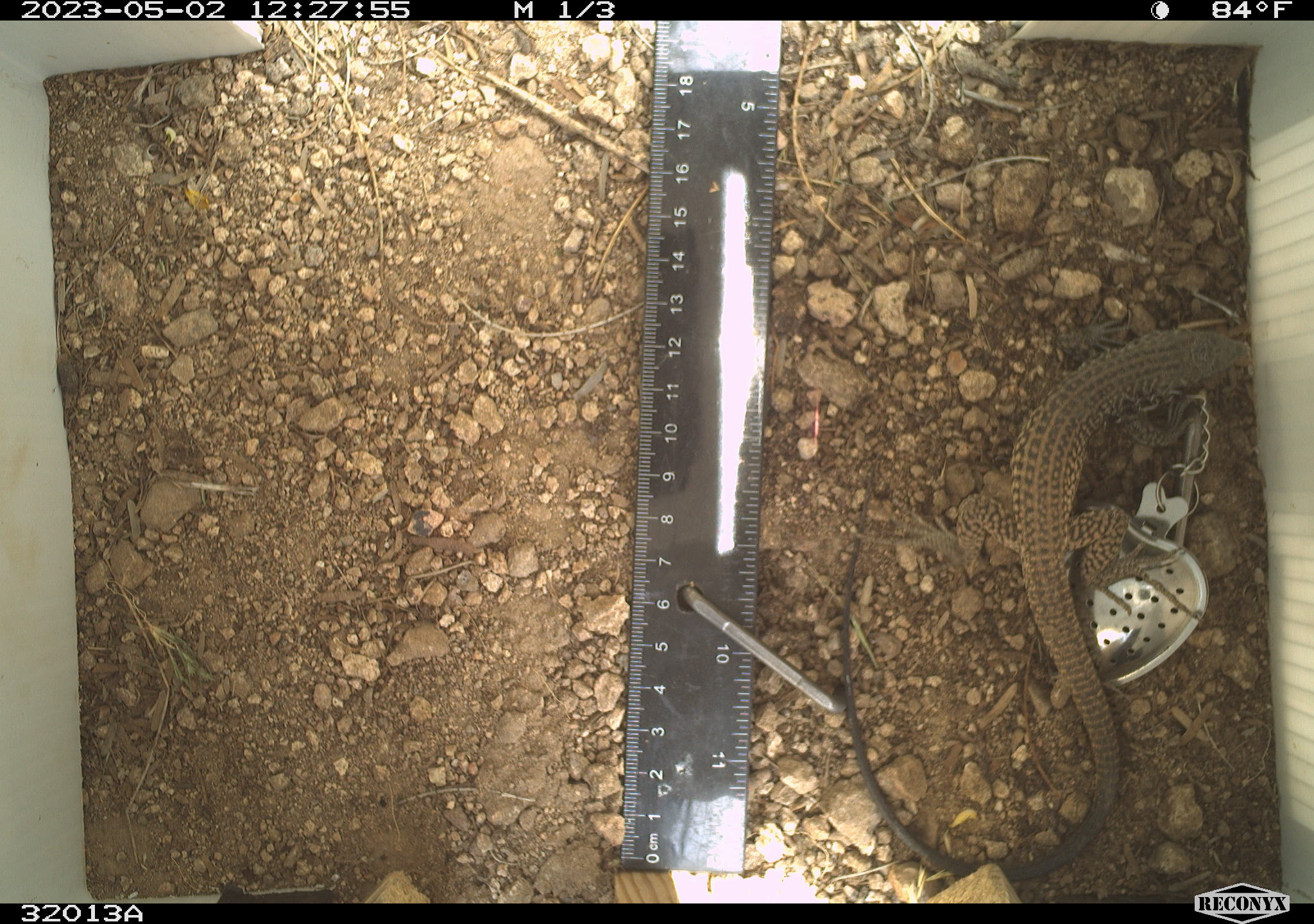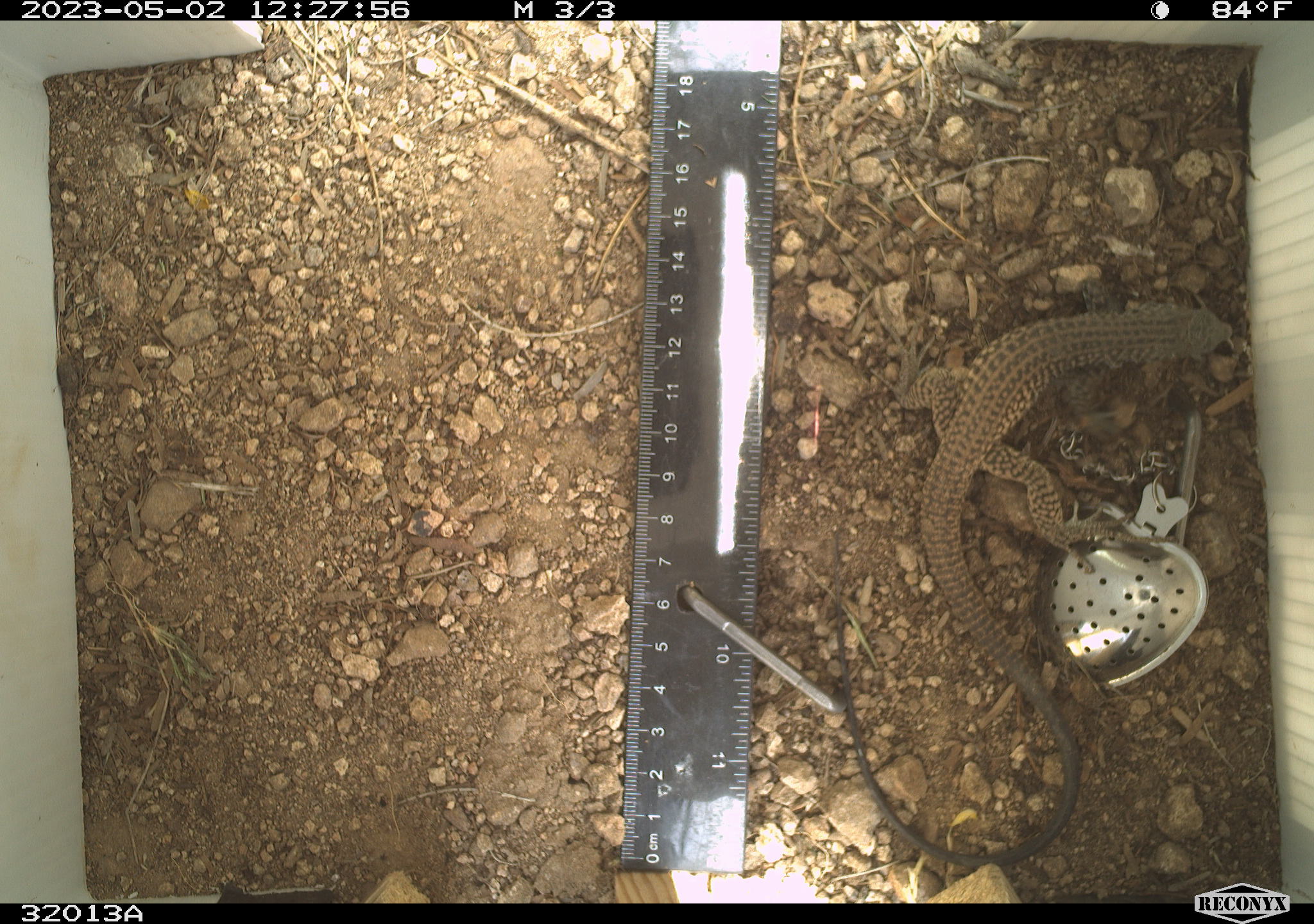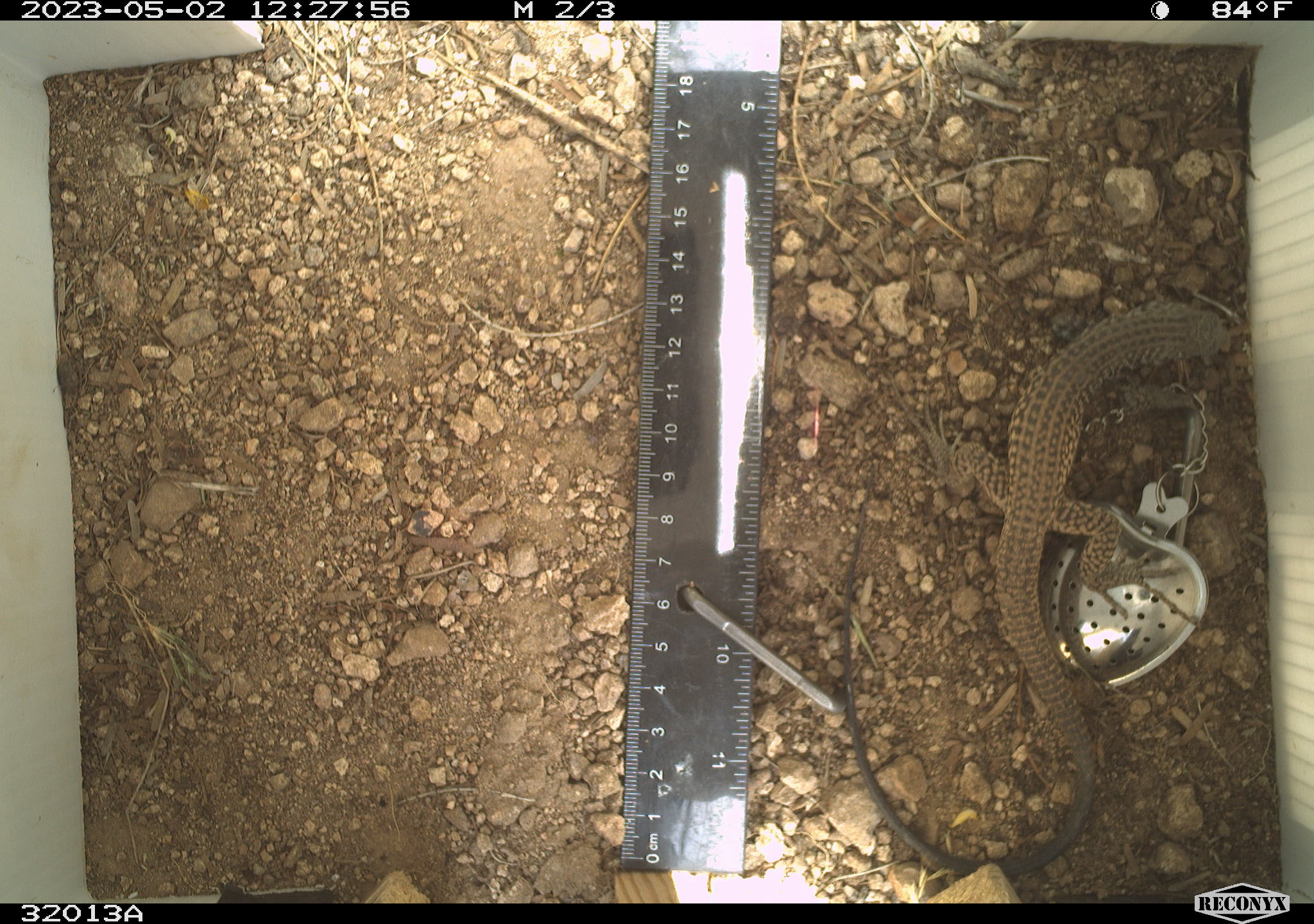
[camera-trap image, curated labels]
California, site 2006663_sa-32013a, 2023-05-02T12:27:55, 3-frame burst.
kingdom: Animalia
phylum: Chordata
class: Reptilia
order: Squamata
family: Teiidae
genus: Aspidoscelis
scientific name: Aspidoscelis tigris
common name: western whiptail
Western whiptail (Aspidoscelis tigris).